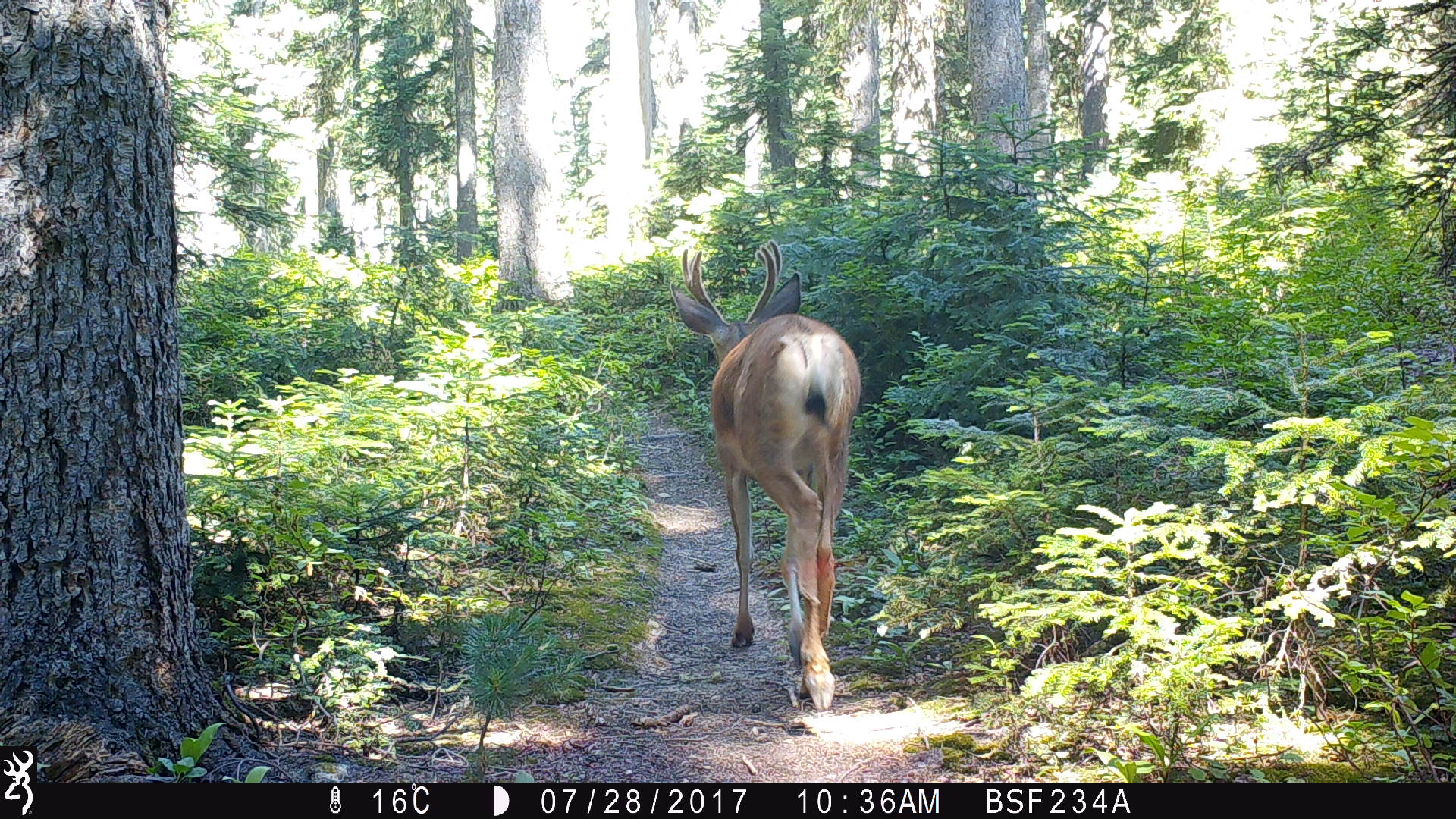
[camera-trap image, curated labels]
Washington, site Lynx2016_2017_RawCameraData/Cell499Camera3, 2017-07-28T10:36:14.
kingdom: Animalia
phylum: Chordata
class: Mammalia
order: Artiodactyla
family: Cervidae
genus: Odocoileus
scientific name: Odocoileus hemionus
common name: mule deer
Odocoileus hemionus (mule deer). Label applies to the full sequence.